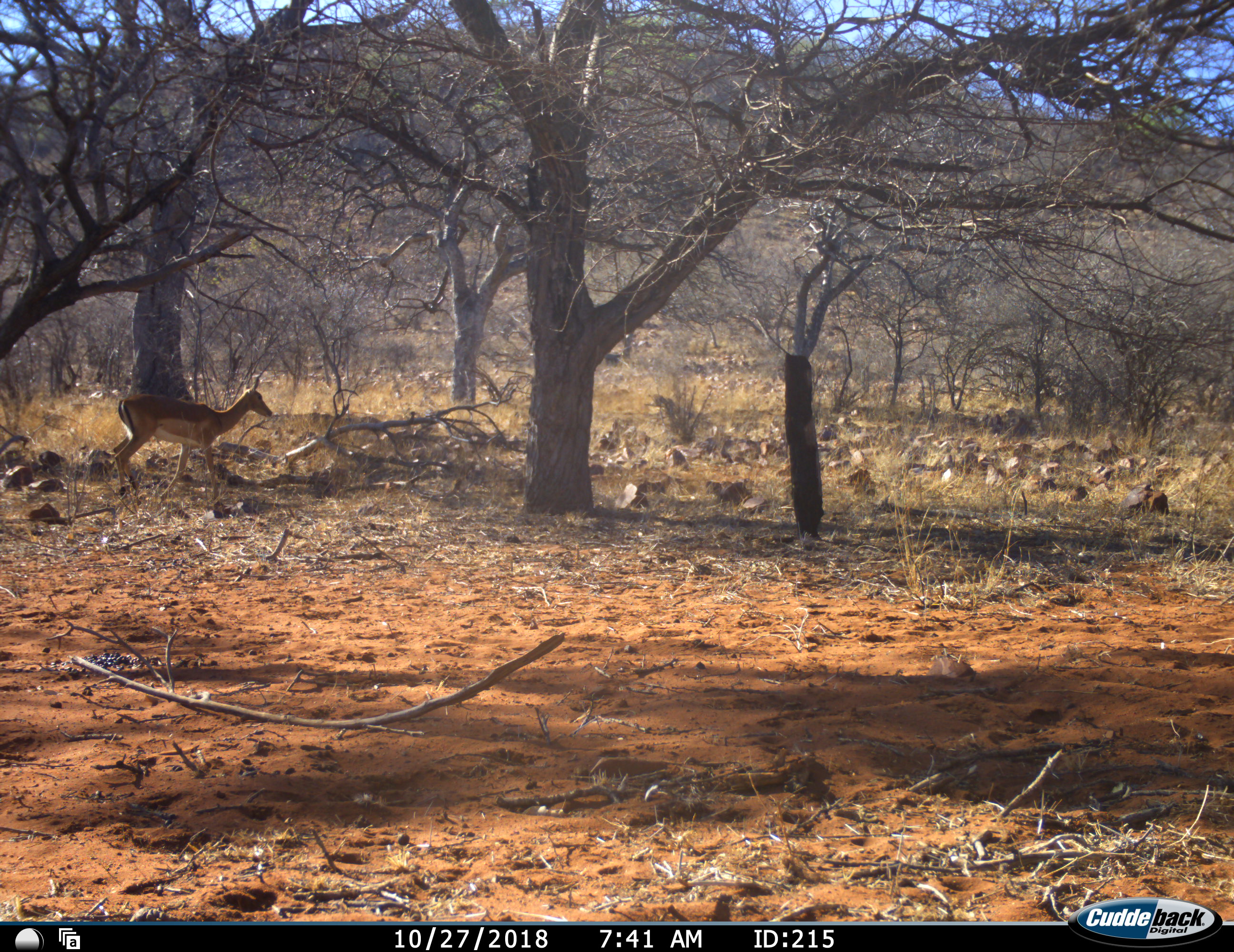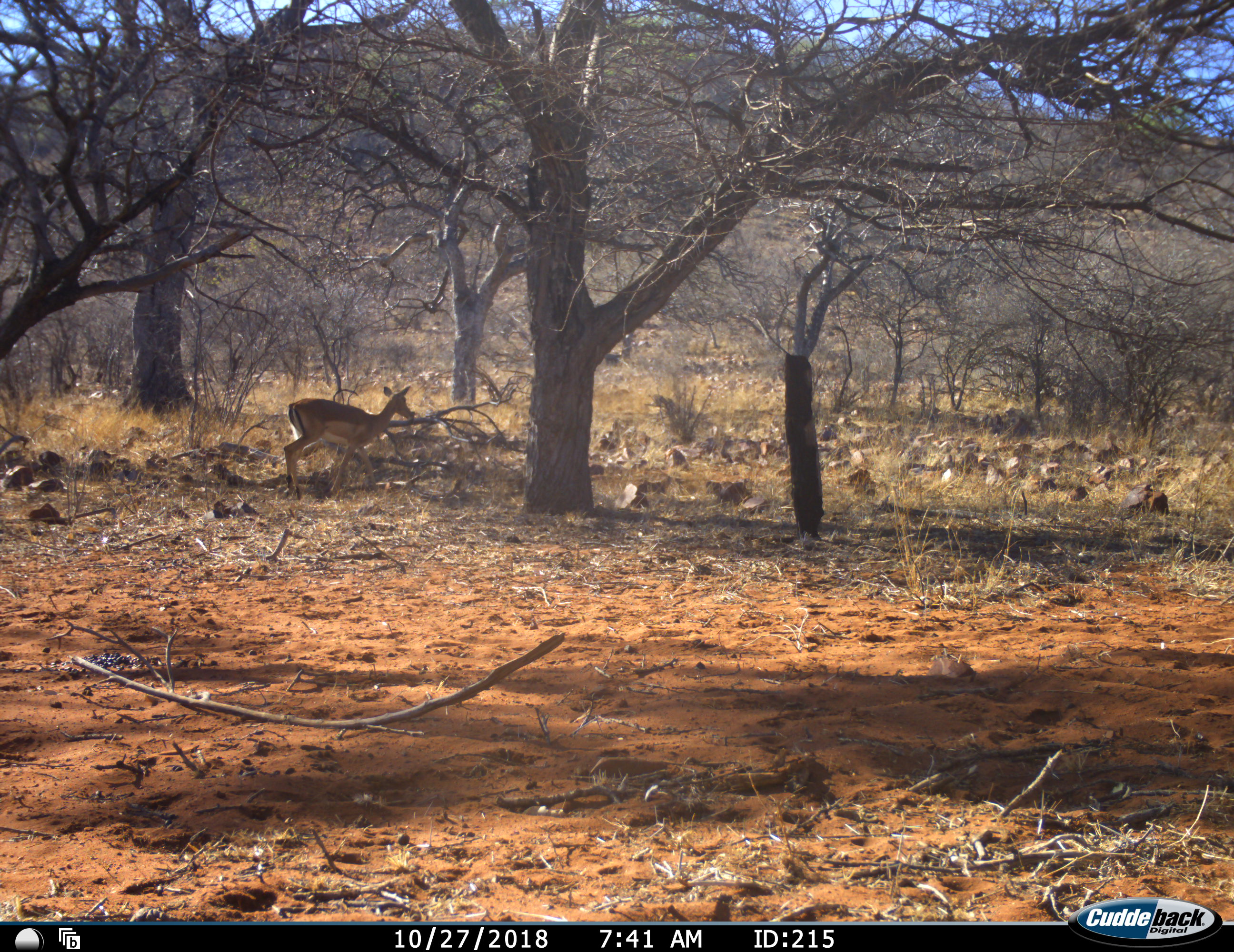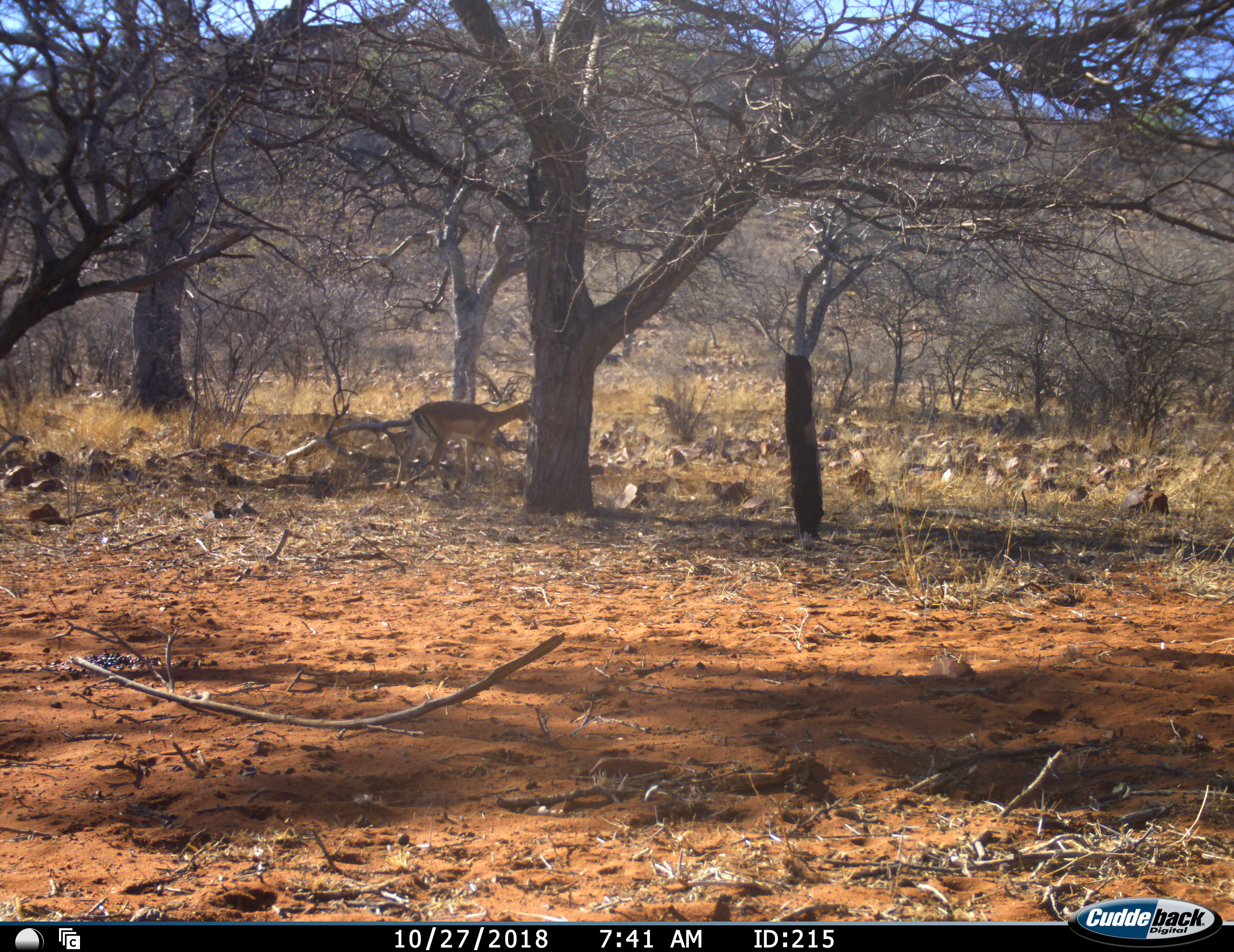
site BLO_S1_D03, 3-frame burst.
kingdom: Animalia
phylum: Chordata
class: Mammalia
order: Artiodactyla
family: Bovidae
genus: Aepyceros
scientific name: Aepyceros melampus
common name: impala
Impala (Aepyceros melampus), count 1. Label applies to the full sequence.